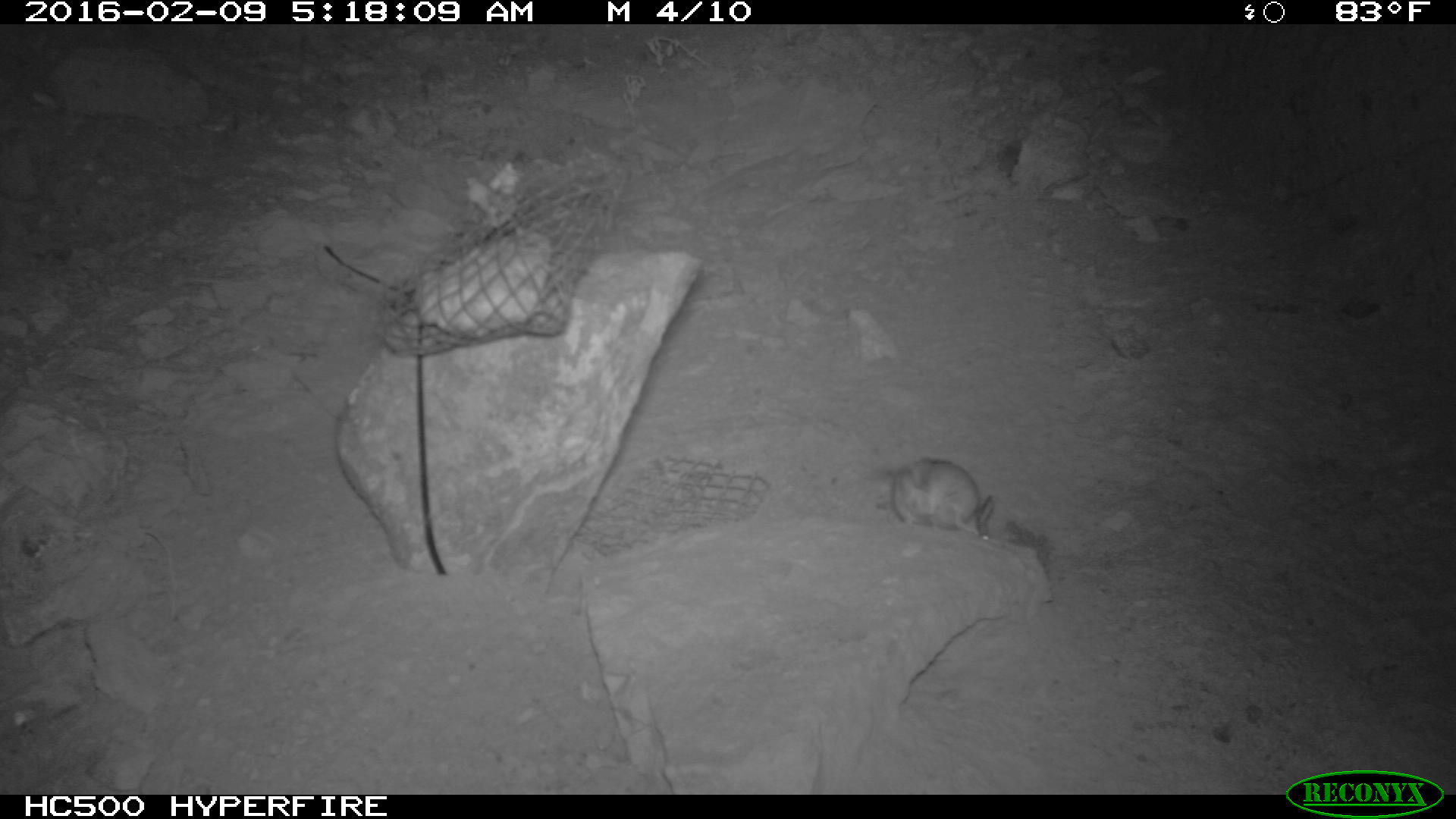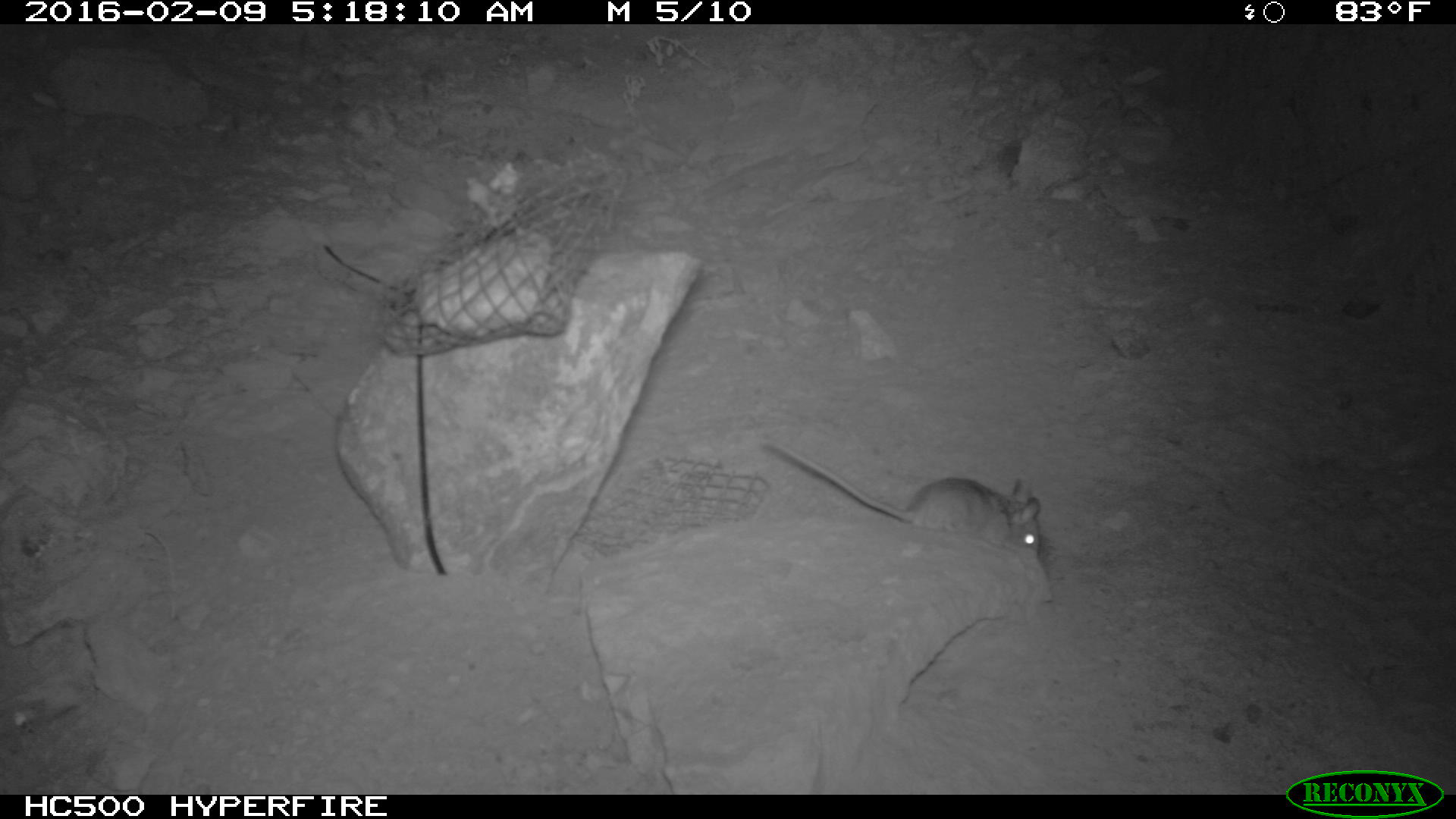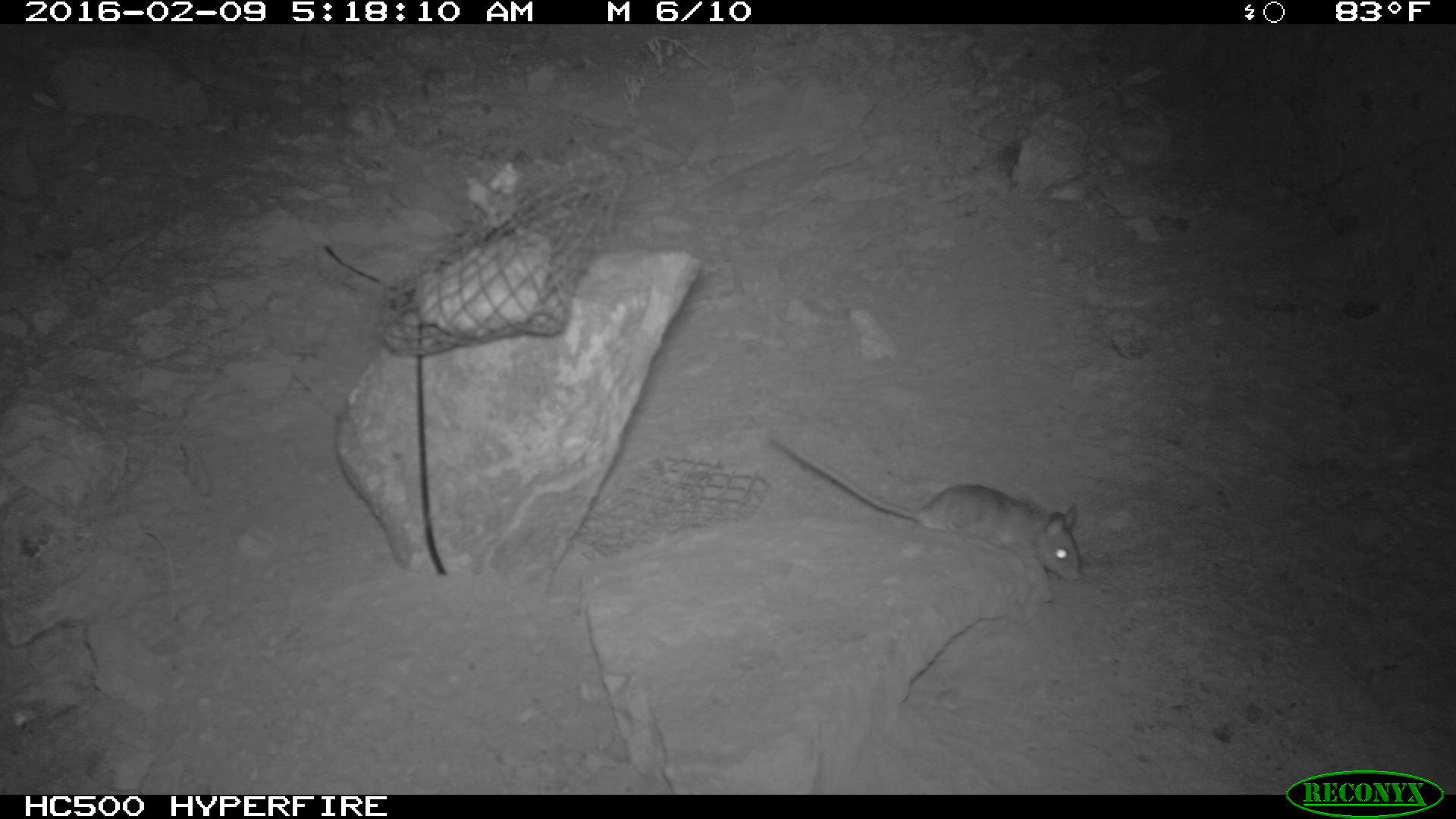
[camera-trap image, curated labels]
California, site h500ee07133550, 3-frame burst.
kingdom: Animalia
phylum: Chordata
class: Mammalia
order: Rodentia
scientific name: Rodentia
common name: rodent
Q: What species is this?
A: Rodent (Rodentia).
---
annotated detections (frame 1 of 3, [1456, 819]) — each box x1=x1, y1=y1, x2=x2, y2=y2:
rodent: x1=892, y1=457, x2=994, y2=541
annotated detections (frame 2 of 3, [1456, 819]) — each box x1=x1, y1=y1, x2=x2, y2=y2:
rodent: x1=759, y1=436, x2=1039, y2=560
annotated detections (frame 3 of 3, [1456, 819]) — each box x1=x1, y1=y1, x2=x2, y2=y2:
rodent: x1=765, y1=431, x2=1085, y2=582